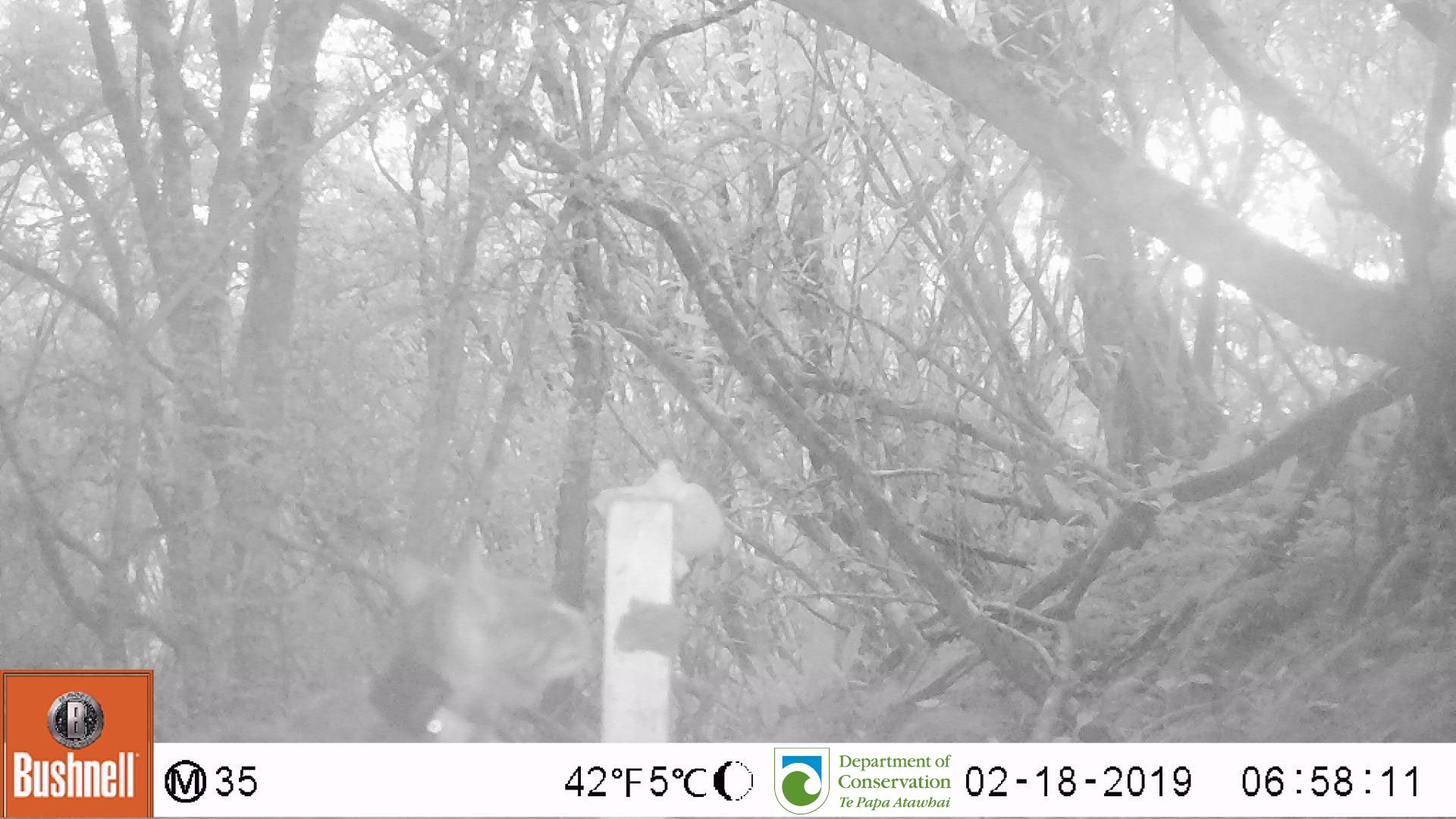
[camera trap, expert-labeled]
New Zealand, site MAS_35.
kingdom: Animalia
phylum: Chordata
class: Mammalia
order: Carnivora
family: Felidae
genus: Felis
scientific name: Felis catus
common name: domestic cat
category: cat